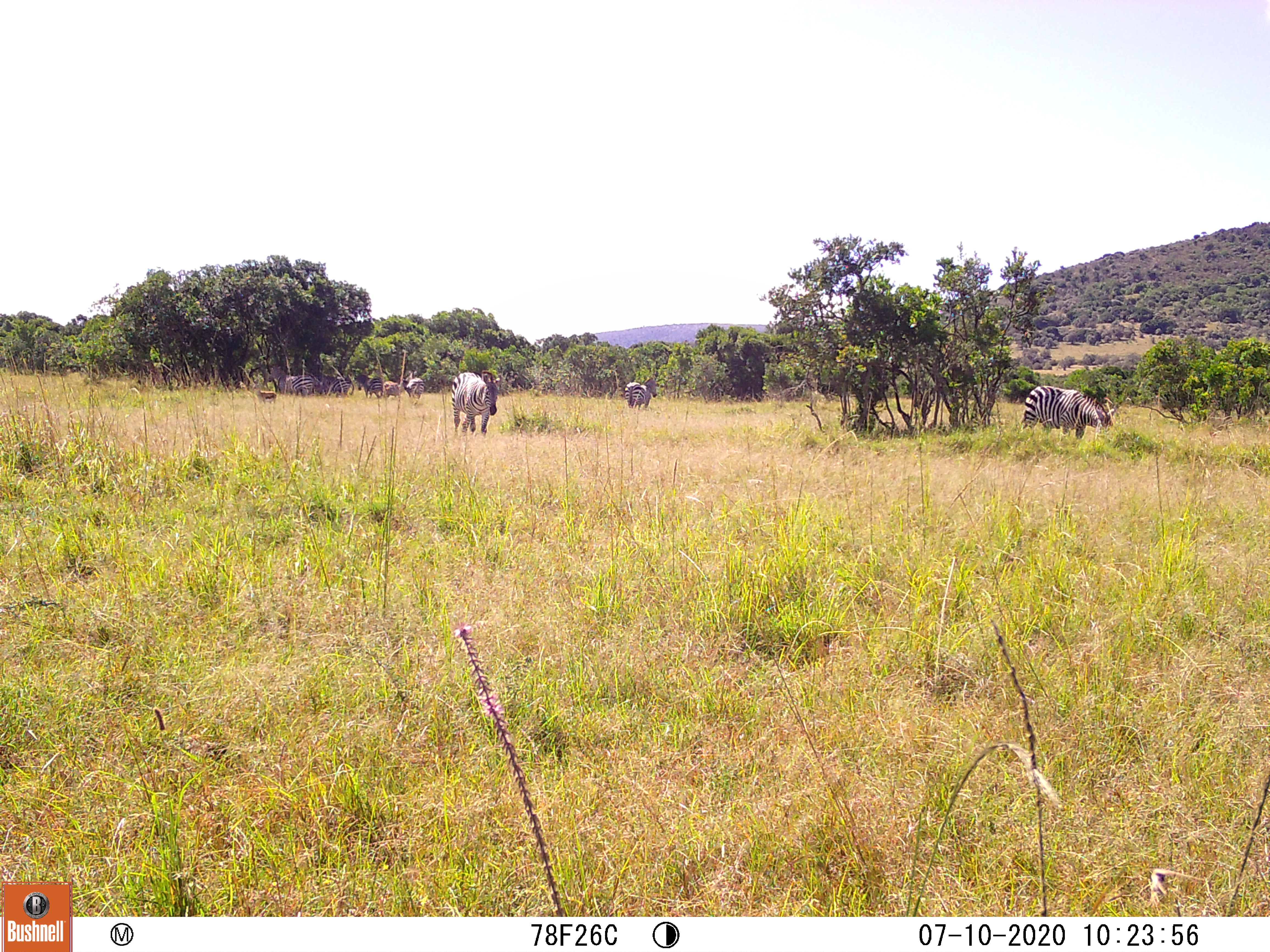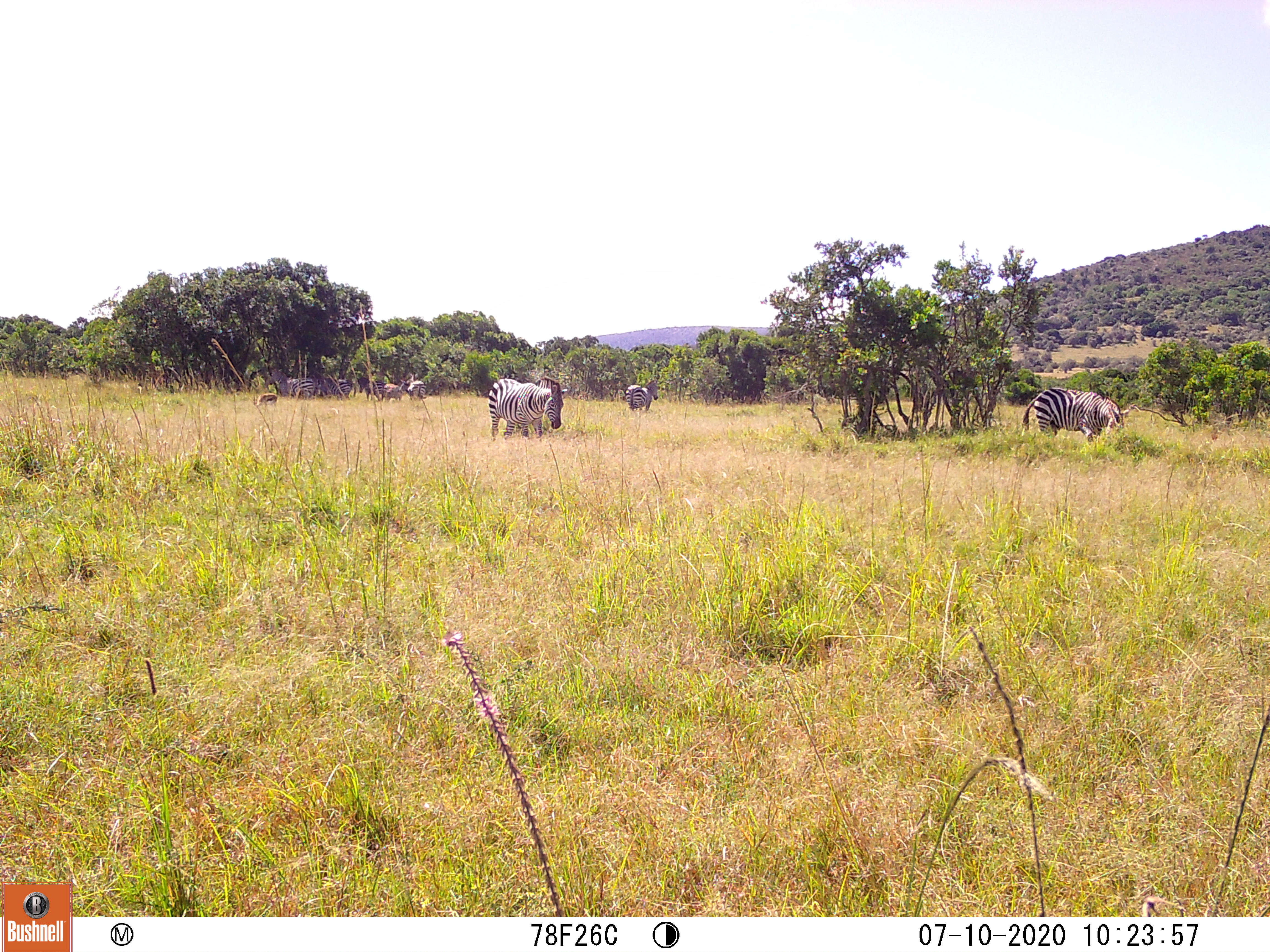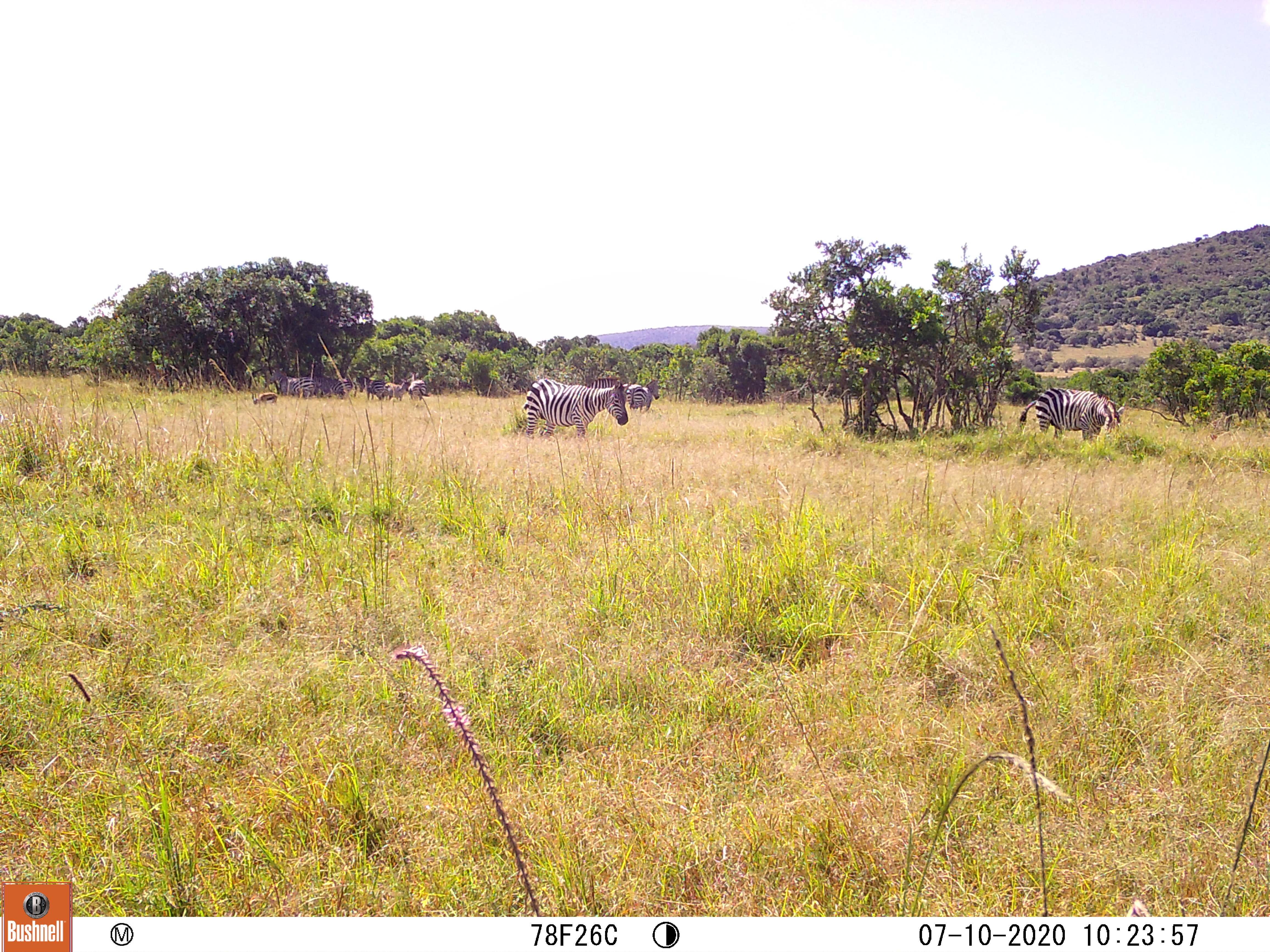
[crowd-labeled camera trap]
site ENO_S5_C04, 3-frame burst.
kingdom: Animalia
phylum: Chordata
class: Mammalia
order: Artiodactyla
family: Bovidae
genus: Eudorcas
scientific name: Eudorcas thomsonii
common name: thomson's gazelle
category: gazellethomsons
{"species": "gazellethomsons (thomson's gazelle) (Eudorcas thomsonii)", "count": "1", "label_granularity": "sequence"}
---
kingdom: Animalia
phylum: Chordata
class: Mammalia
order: Perissodactyla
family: Equidae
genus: Equus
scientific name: Equus quagga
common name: plains zebra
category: zebraplains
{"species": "zebraplains (plains zebra) (Equus quagga)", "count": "7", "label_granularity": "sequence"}